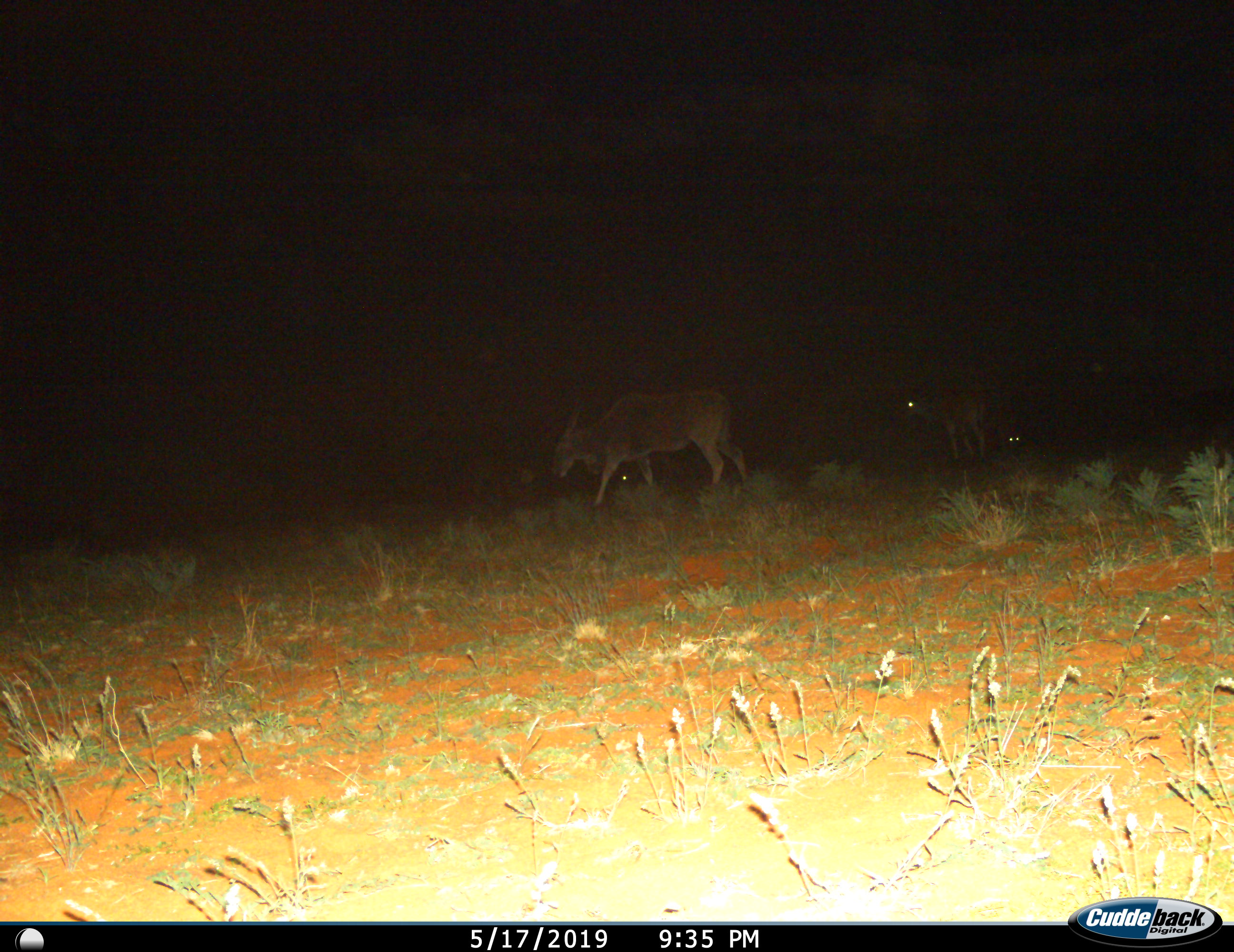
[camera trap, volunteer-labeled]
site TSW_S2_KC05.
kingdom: Animalia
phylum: Chordata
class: Mammalia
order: Artiodactyla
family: Bovidae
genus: Tragelaphus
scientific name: Tragelaphus oryx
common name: eland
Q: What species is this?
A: Eland (Tragelaphus oryx).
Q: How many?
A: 3.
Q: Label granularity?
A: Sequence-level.